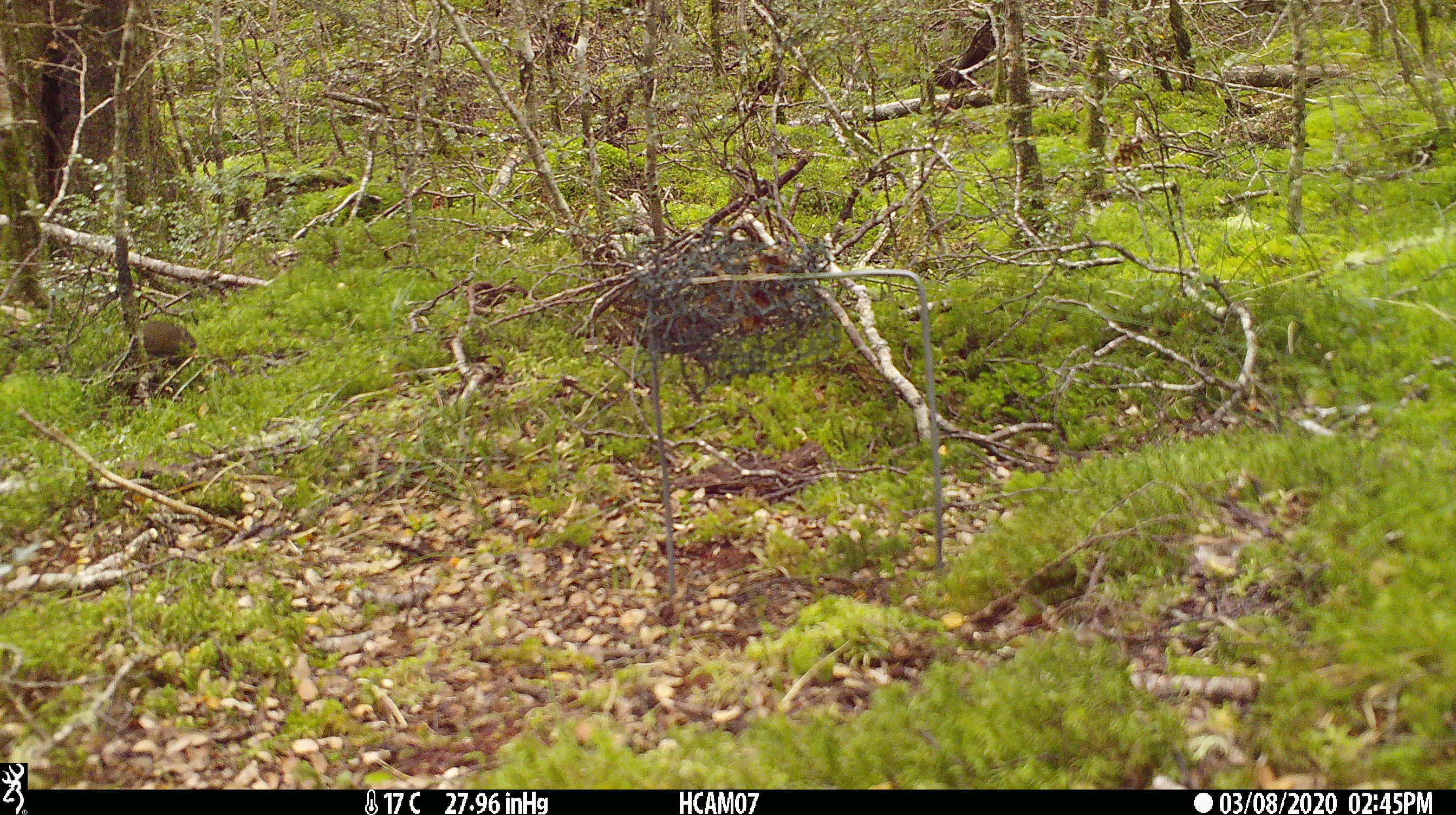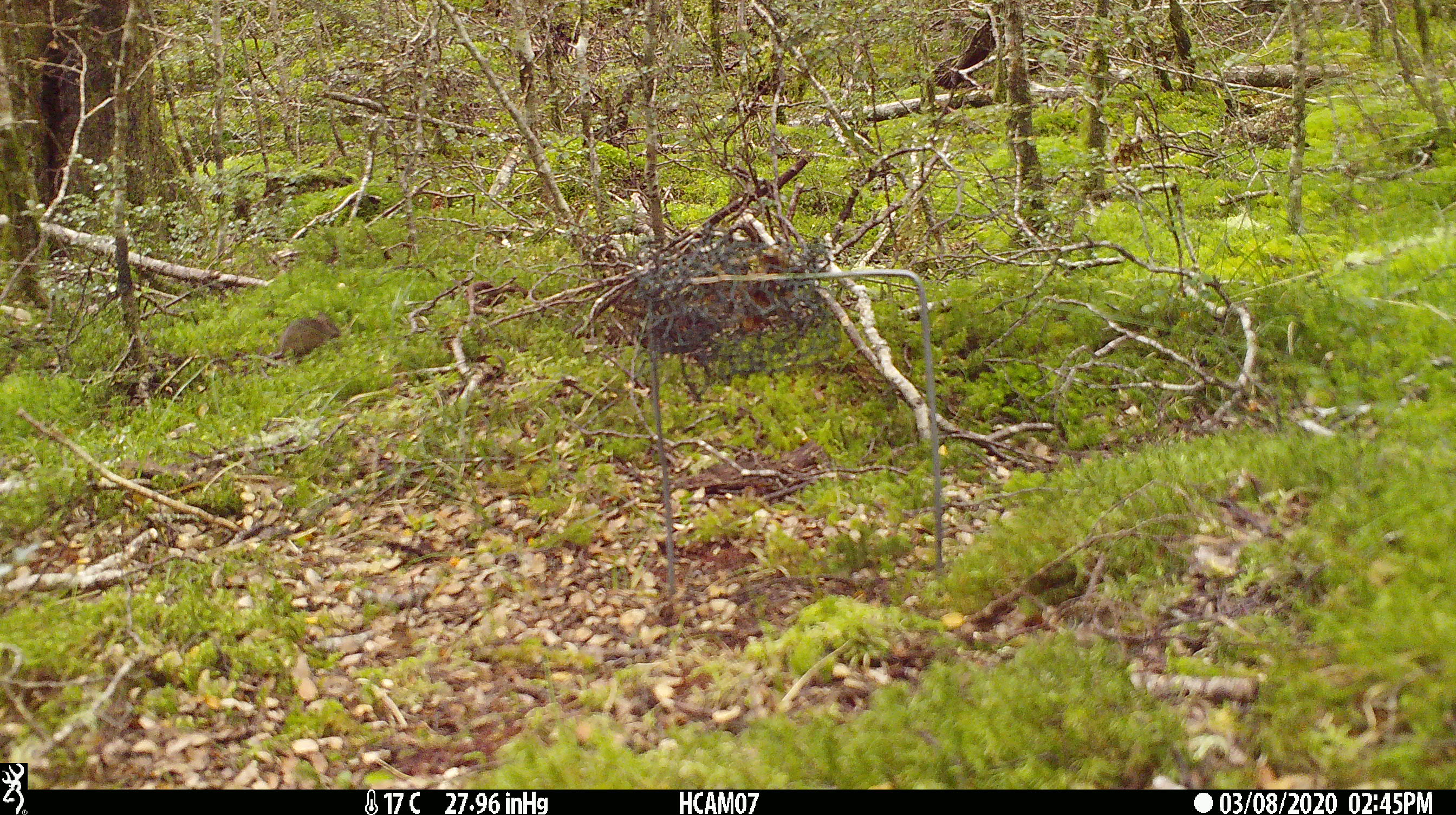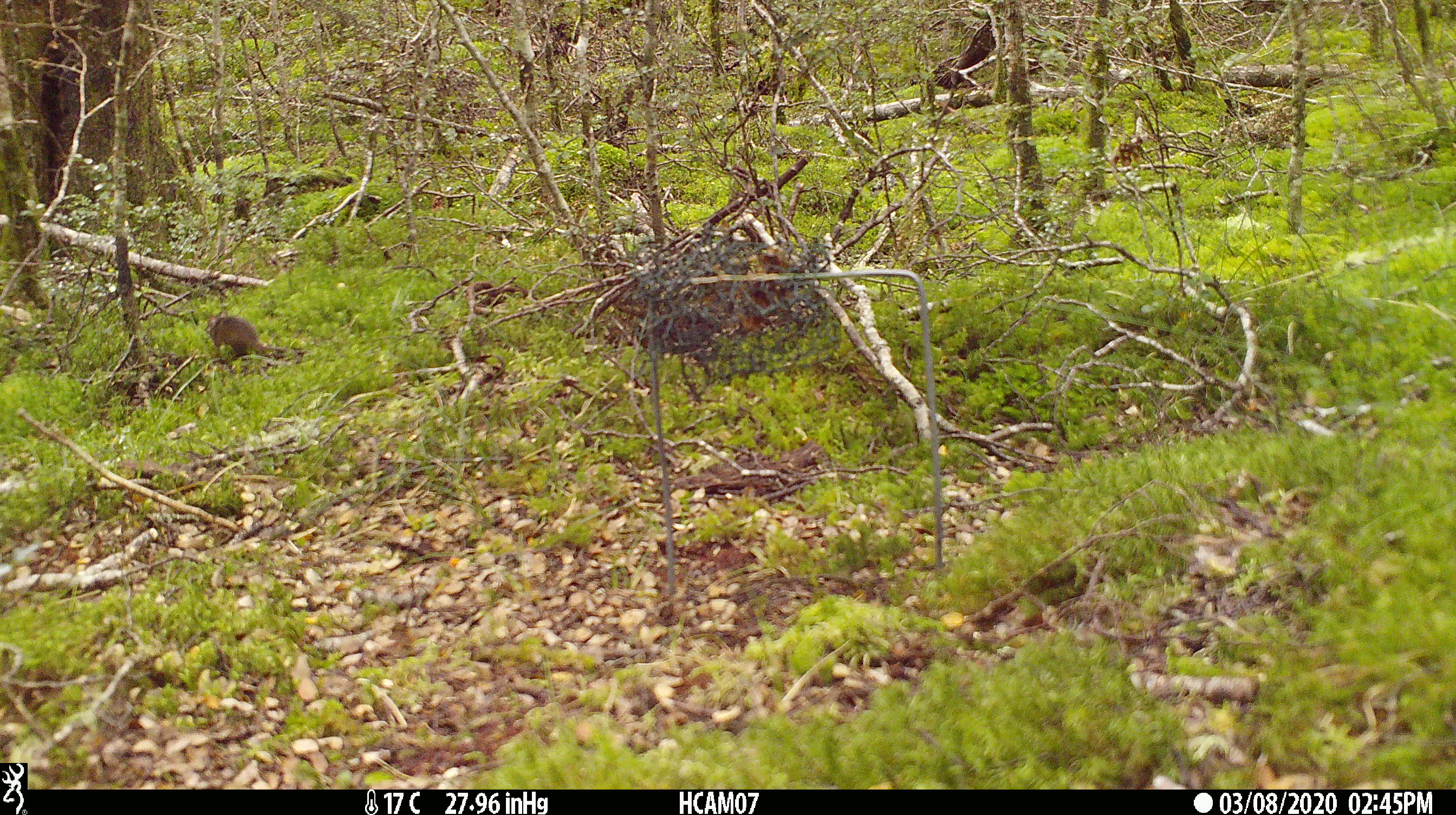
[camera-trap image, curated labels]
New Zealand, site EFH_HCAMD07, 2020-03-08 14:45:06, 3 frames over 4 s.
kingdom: Animalia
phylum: Chordata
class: Mammalia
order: Rodentia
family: Muridae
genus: Mus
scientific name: Mus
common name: mouse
Mouse (Mus).